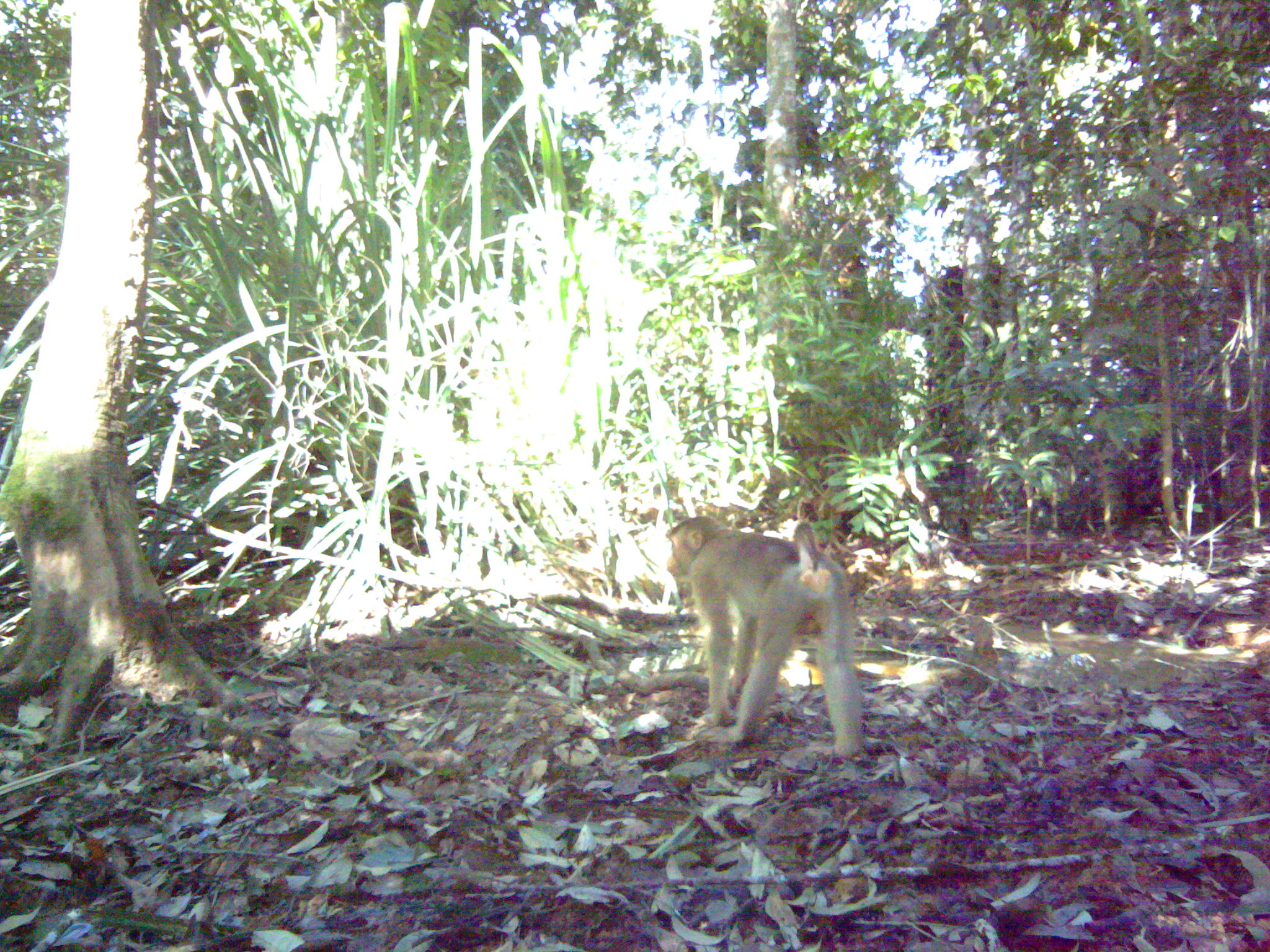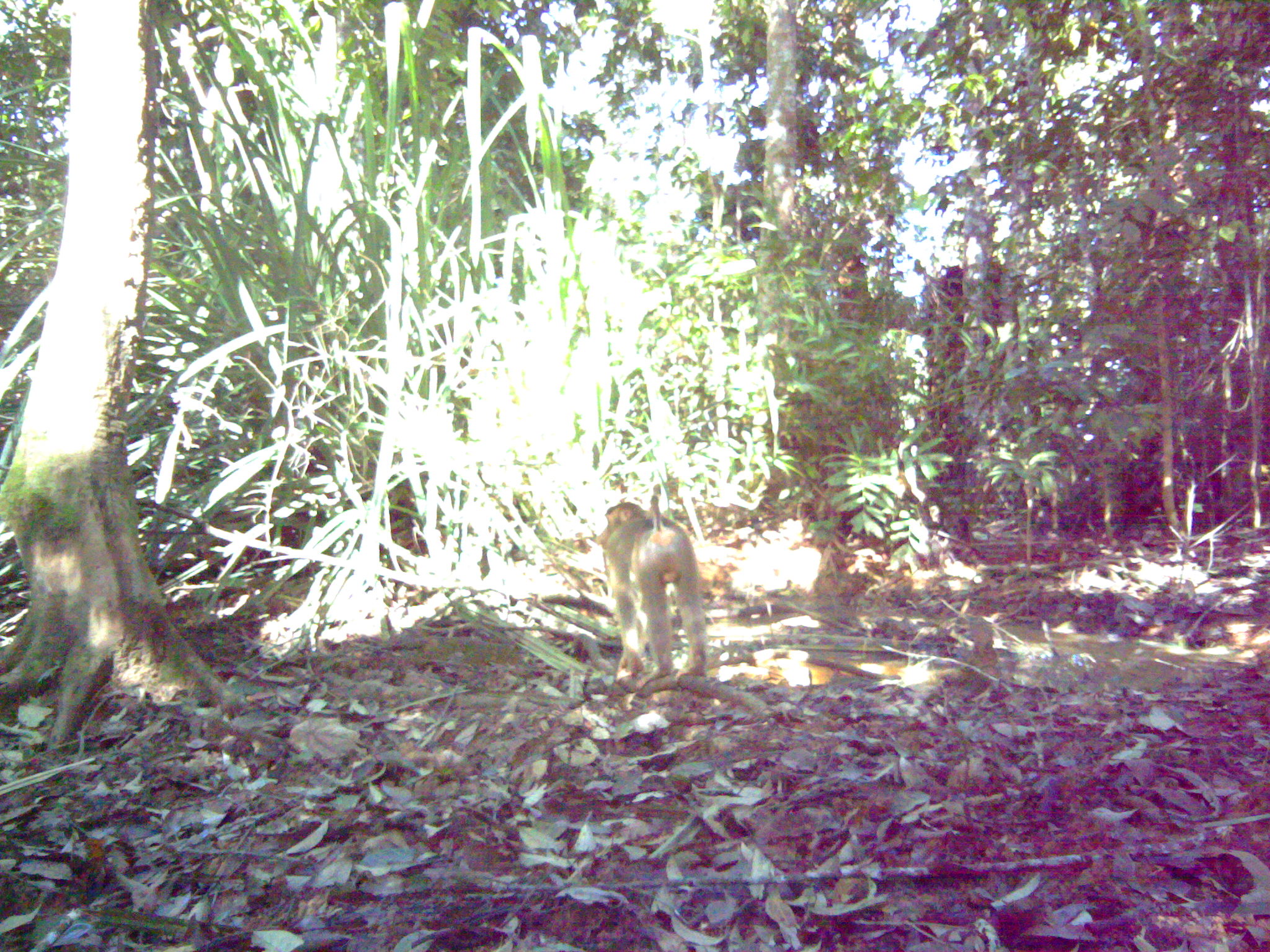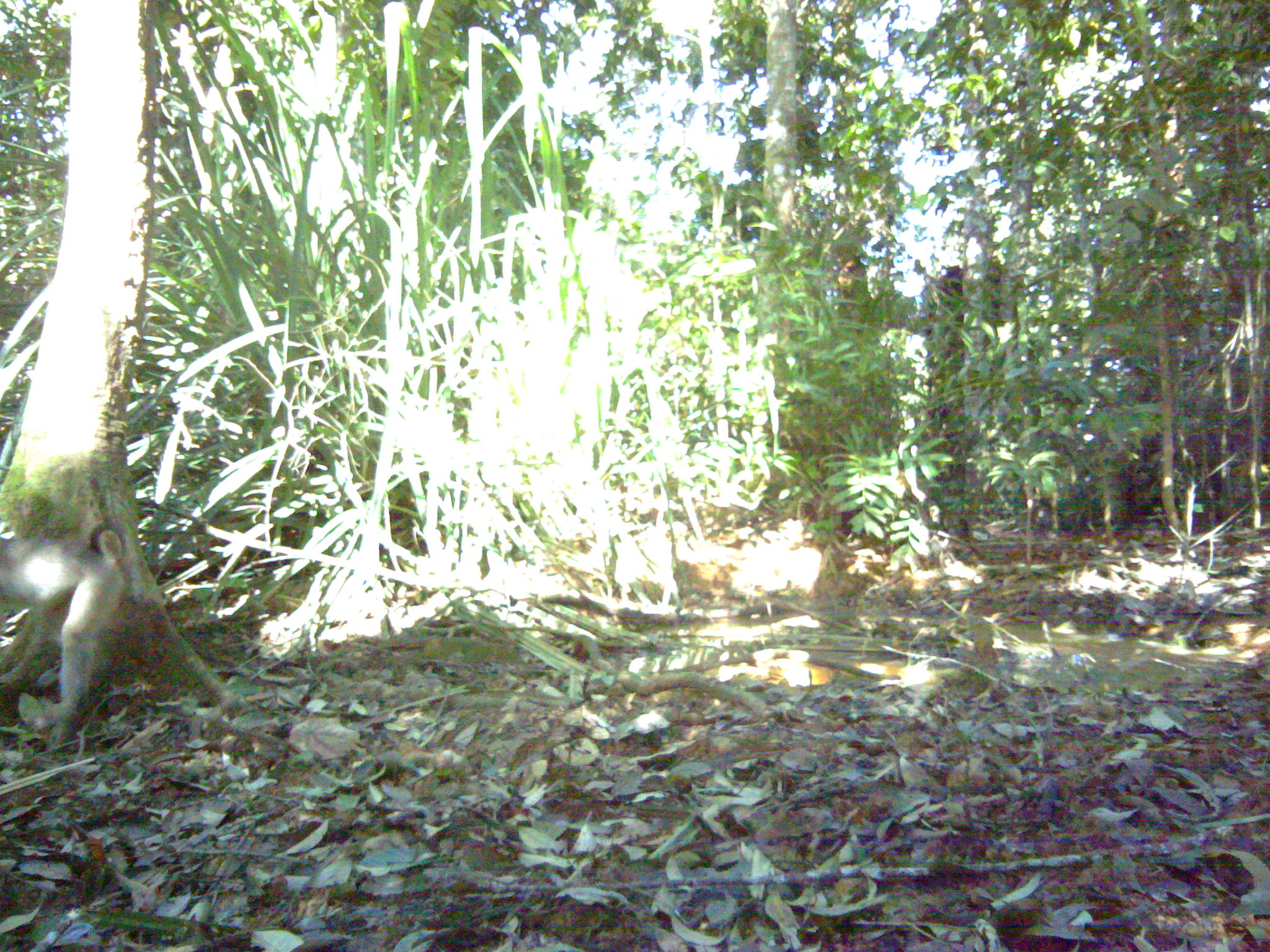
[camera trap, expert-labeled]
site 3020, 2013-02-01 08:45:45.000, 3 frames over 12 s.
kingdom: Animalia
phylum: Chordata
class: Mammalia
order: Primates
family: Cercopithecidae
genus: Macaca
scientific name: Macaca nemestrina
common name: southern pig-tailed macaque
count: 1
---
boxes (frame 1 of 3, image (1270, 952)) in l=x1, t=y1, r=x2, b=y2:
macaca nemestrina: l=664, t=516, r=867, b=759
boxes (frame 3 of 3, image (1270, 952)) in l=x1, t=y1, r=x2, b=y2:
macaca nemestrina: l=0, t=521, r=127, b=730